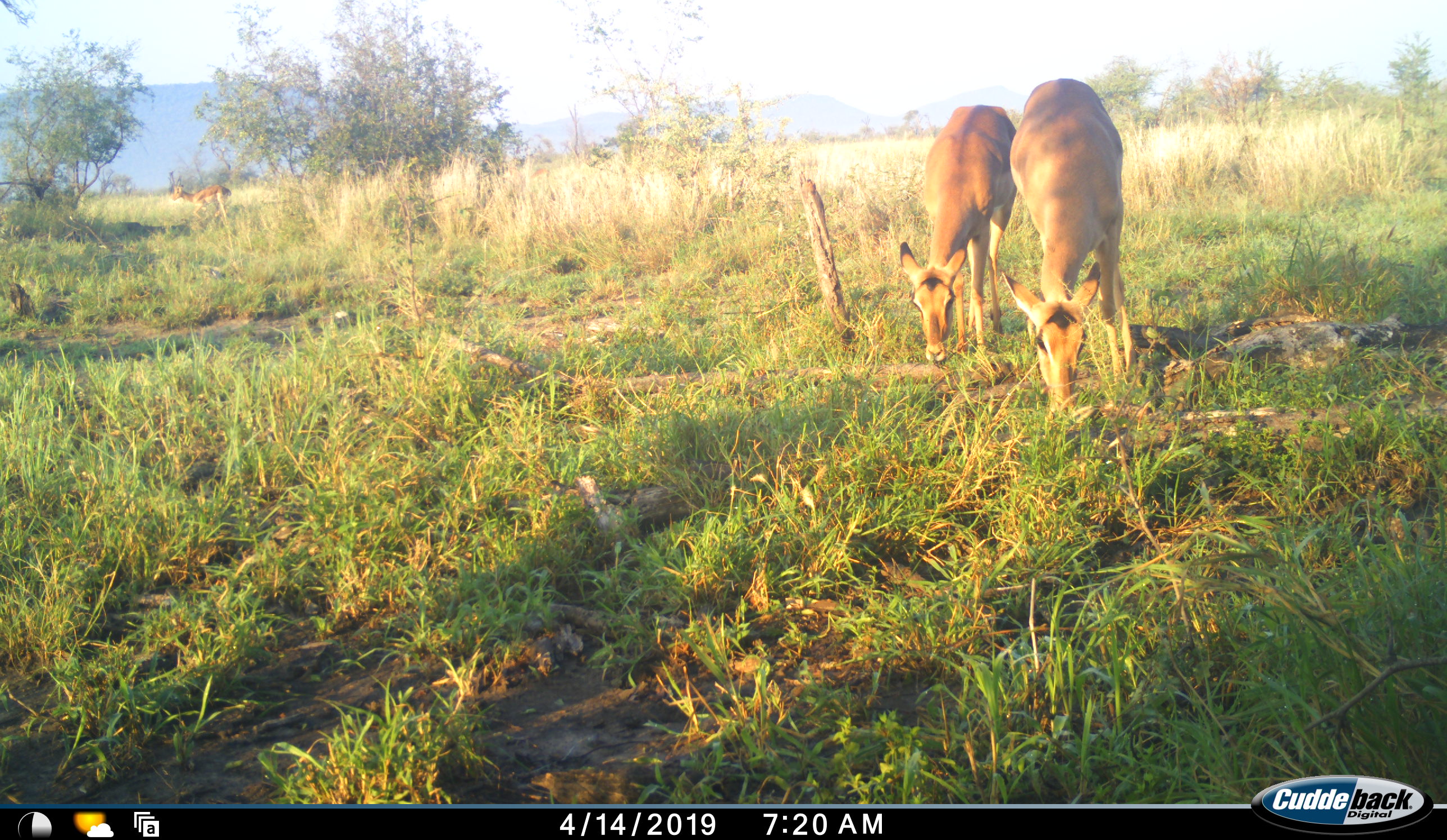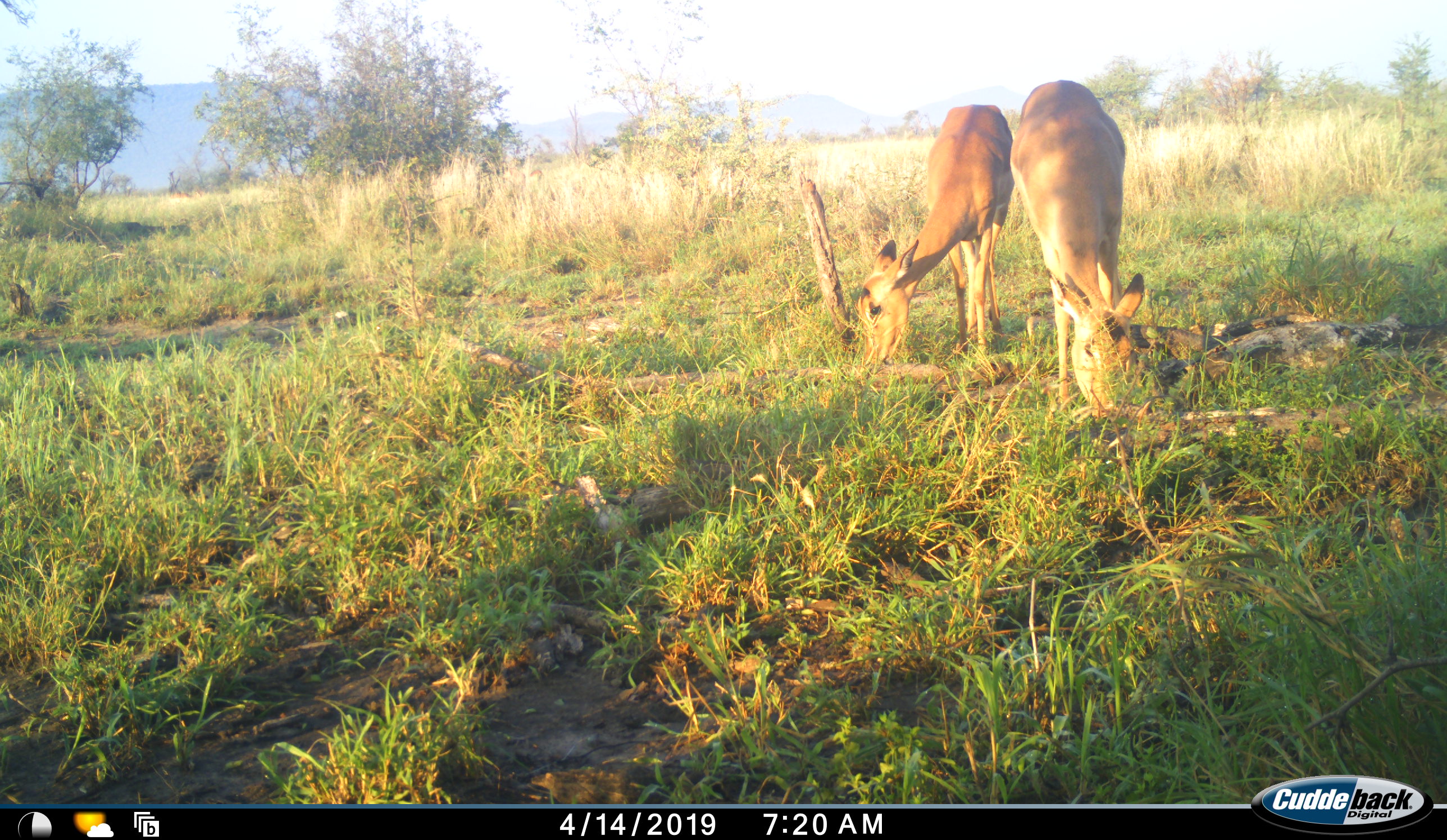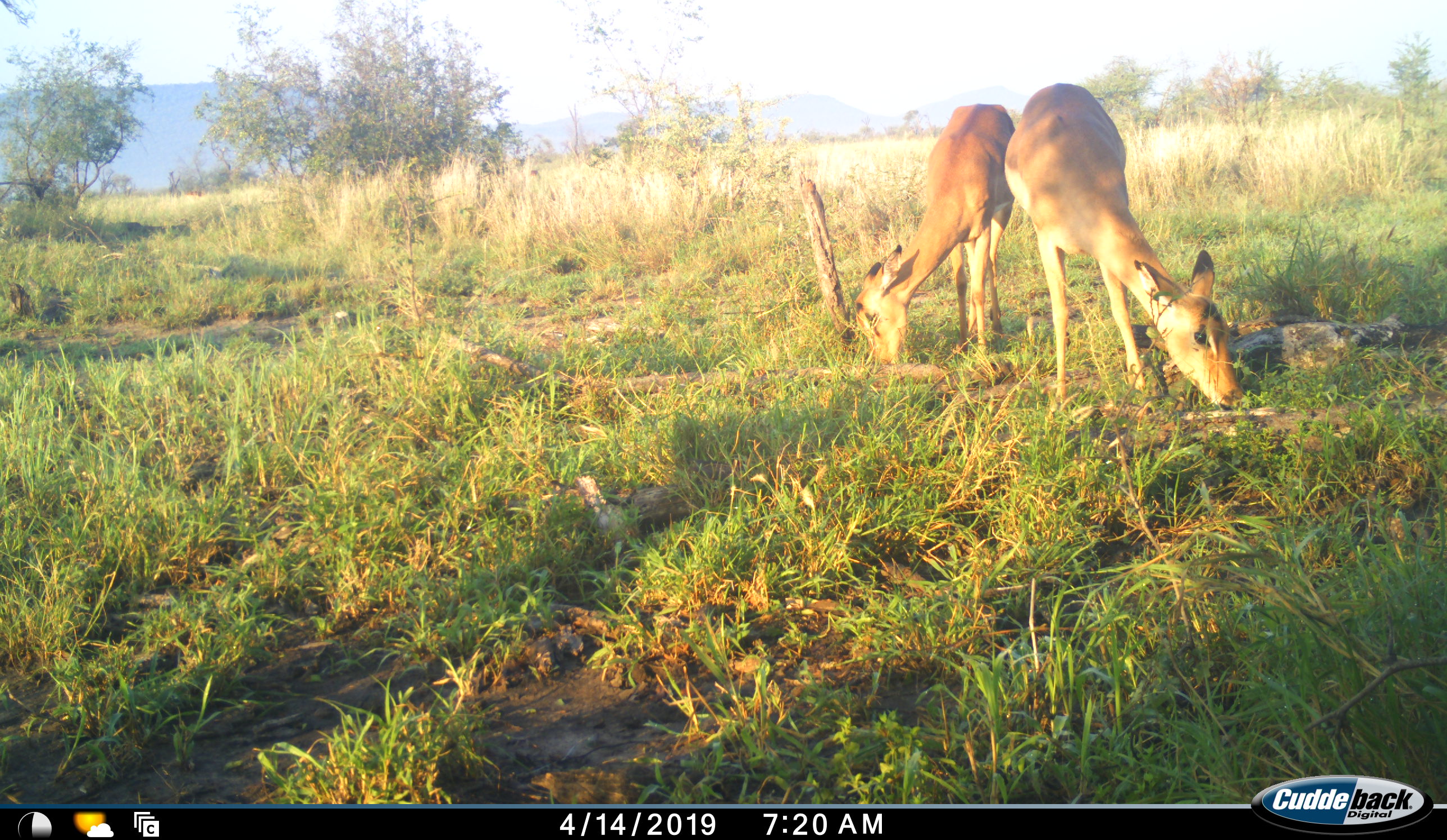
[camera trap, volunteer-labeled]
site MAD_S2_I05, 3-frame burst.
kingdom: Animalia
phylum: Chordata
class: Mammalia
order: Artiodactyla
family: Bovidae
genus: Aepyceros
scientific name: Aepyceros melampus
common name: impala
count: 2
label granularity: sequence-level